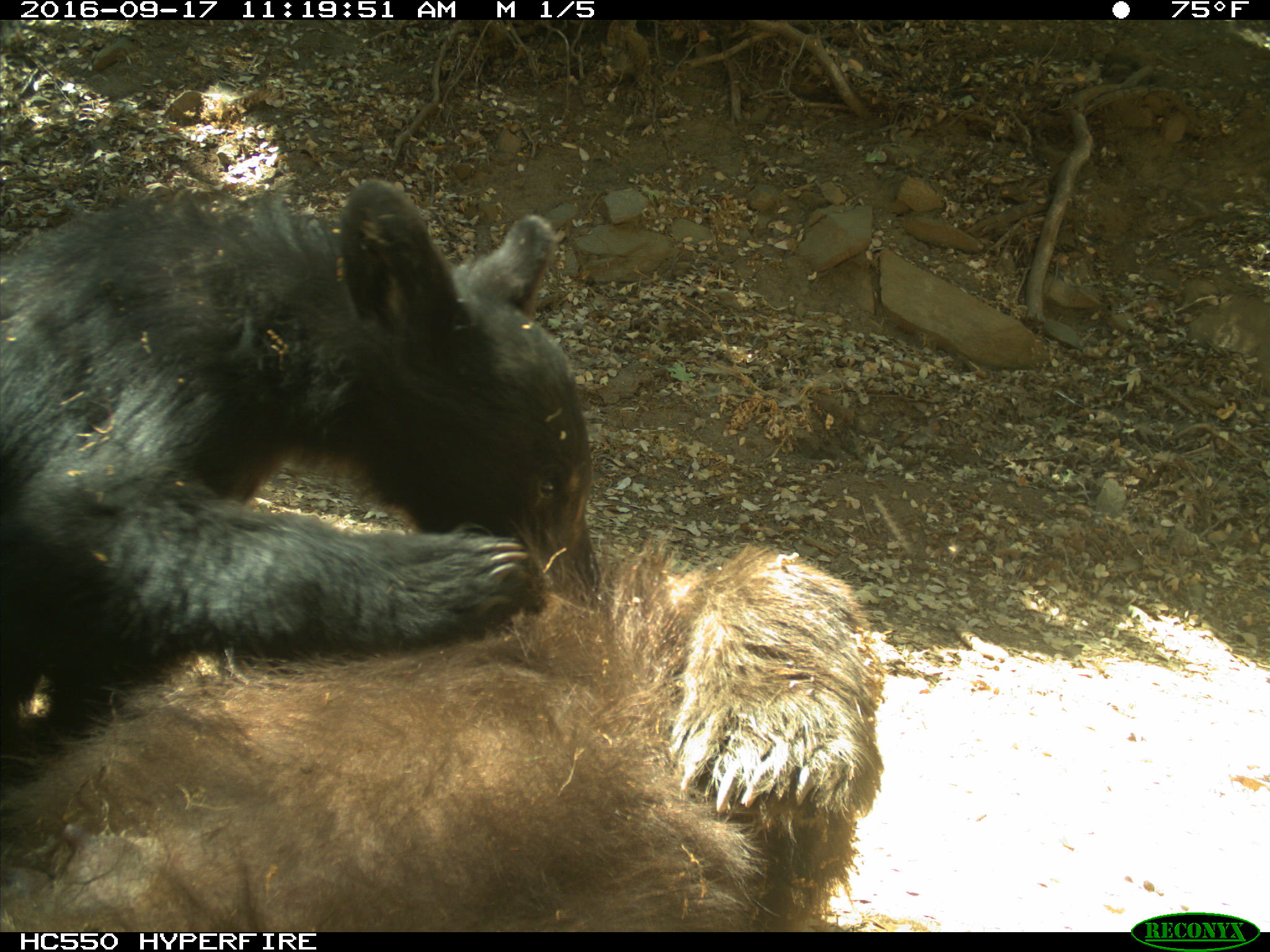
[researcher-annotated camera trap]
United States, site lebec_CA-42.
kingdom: Animalia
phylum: Chordata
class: Mammalia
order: Carnivora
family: Ursidae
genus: Ursus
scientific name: Ursus americanus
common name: american black bear